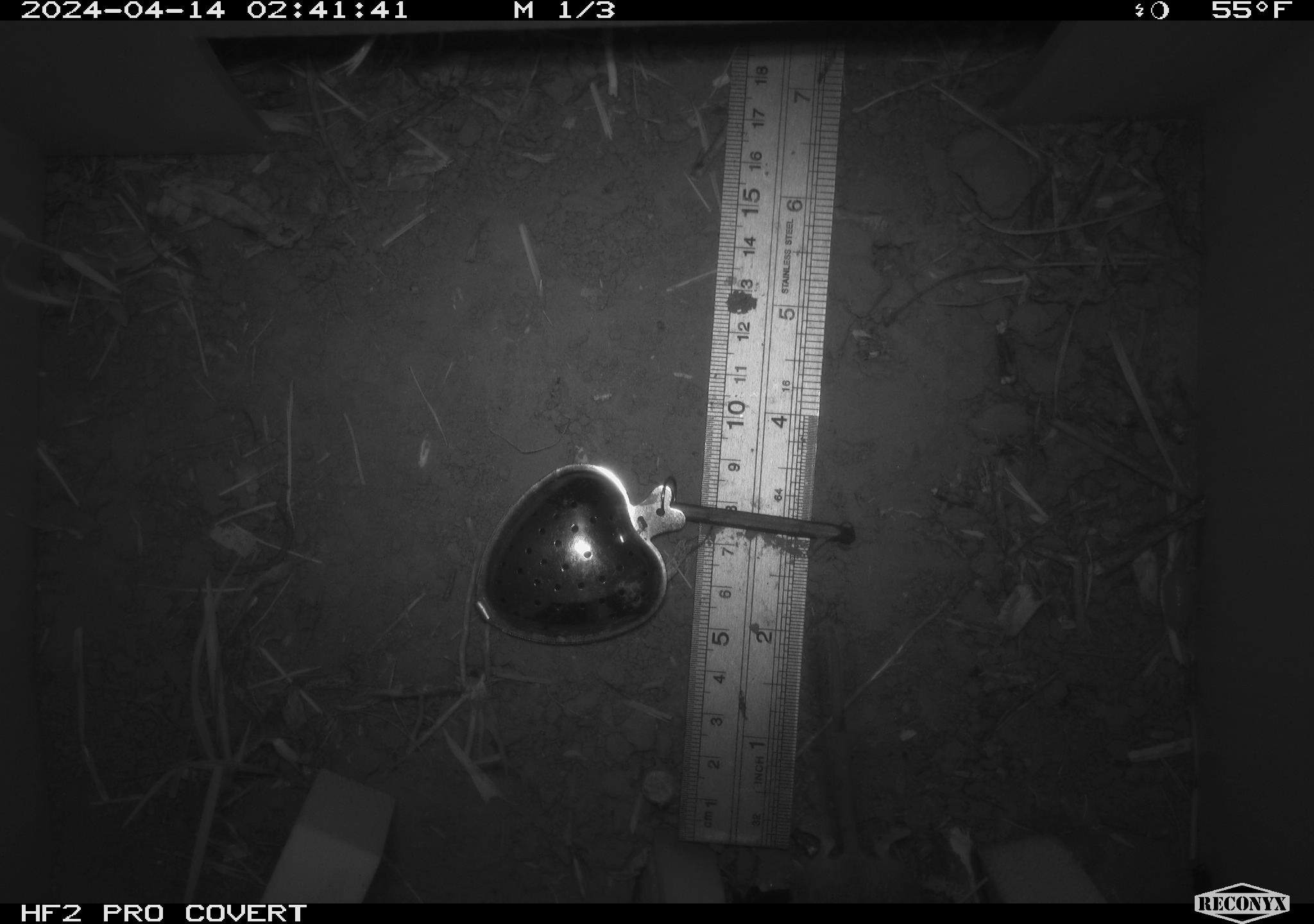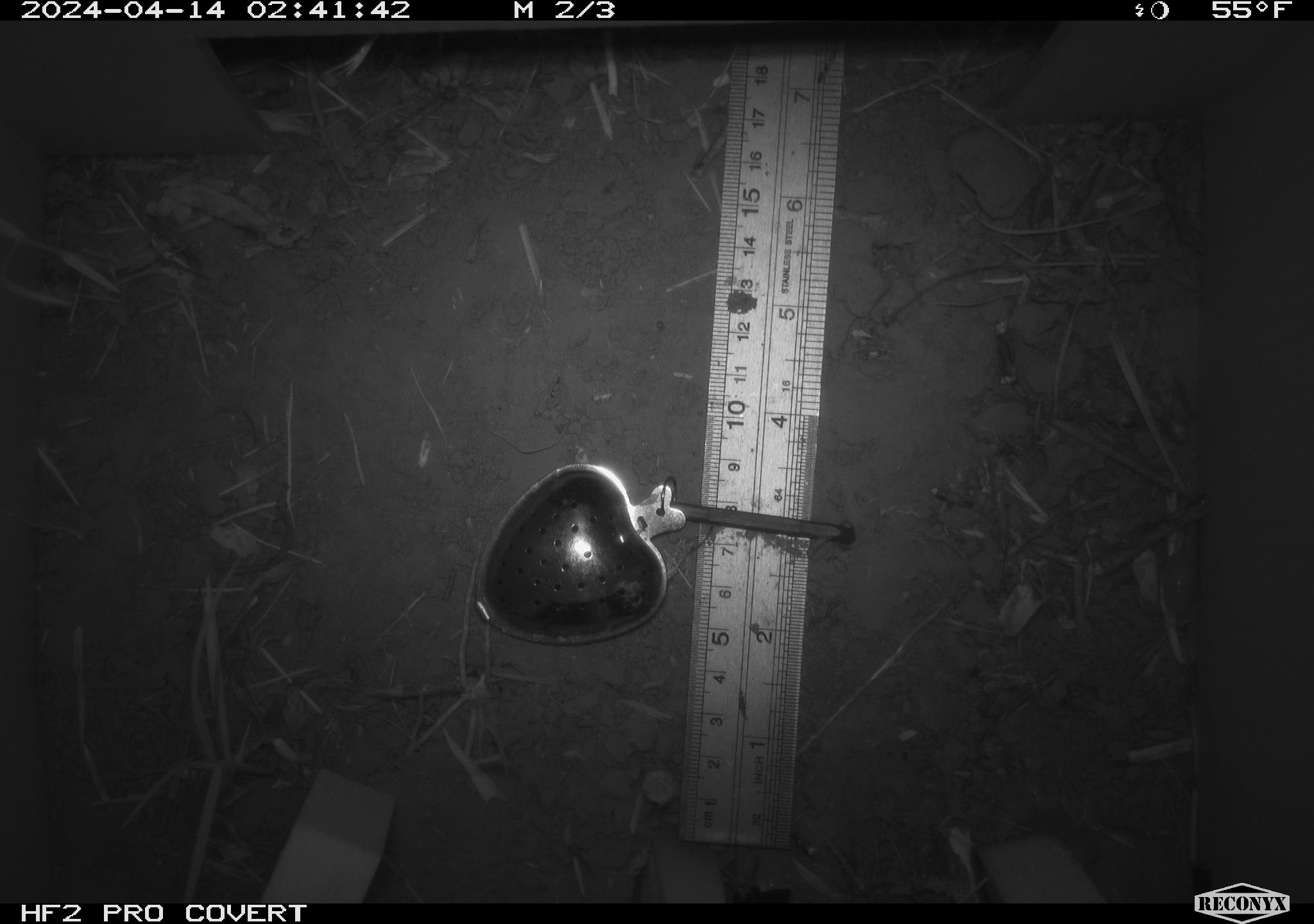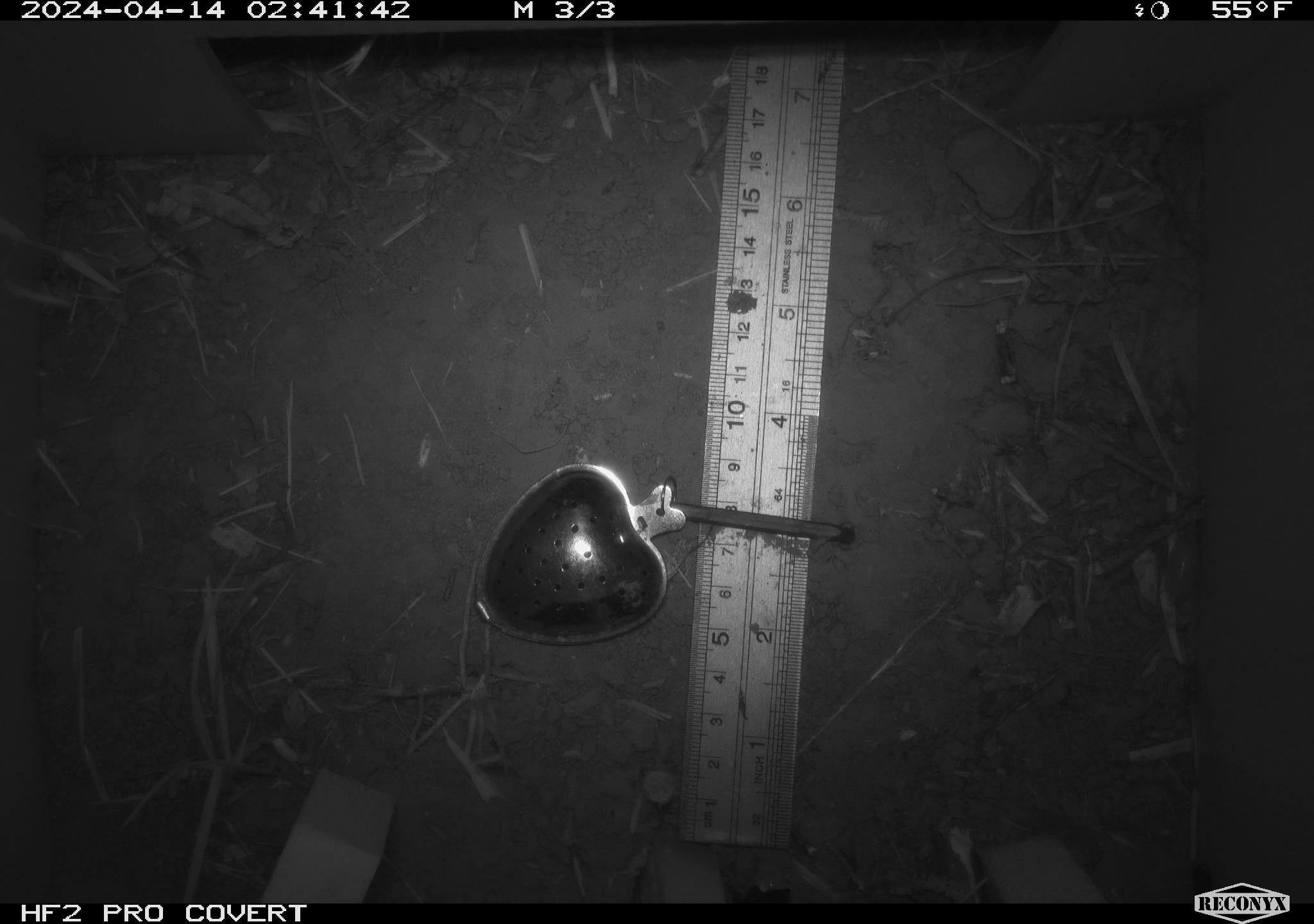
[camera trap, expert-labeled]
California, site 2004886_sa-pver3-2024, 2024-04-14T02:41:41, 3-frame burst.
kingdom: Animalia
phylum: Chordata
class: Mammalia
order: Rodentia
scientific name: Rodentia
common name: mouse species